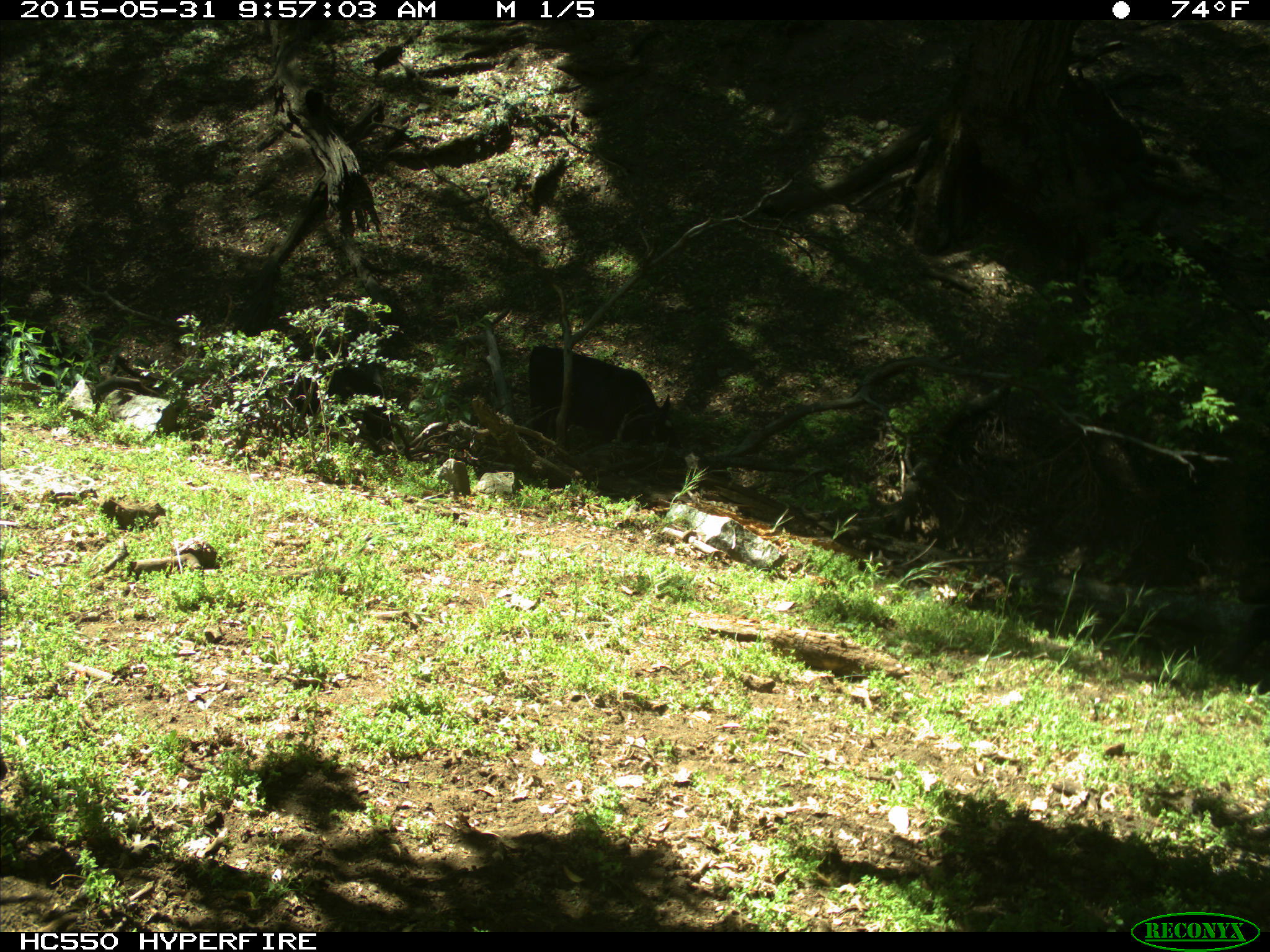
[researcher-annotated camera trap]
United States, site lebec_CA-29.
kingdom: Animalia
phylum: Chordata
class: Mammalia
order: Artiodactyla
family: Bovidae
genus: Bos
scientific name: Bos taurus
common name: domestic cow